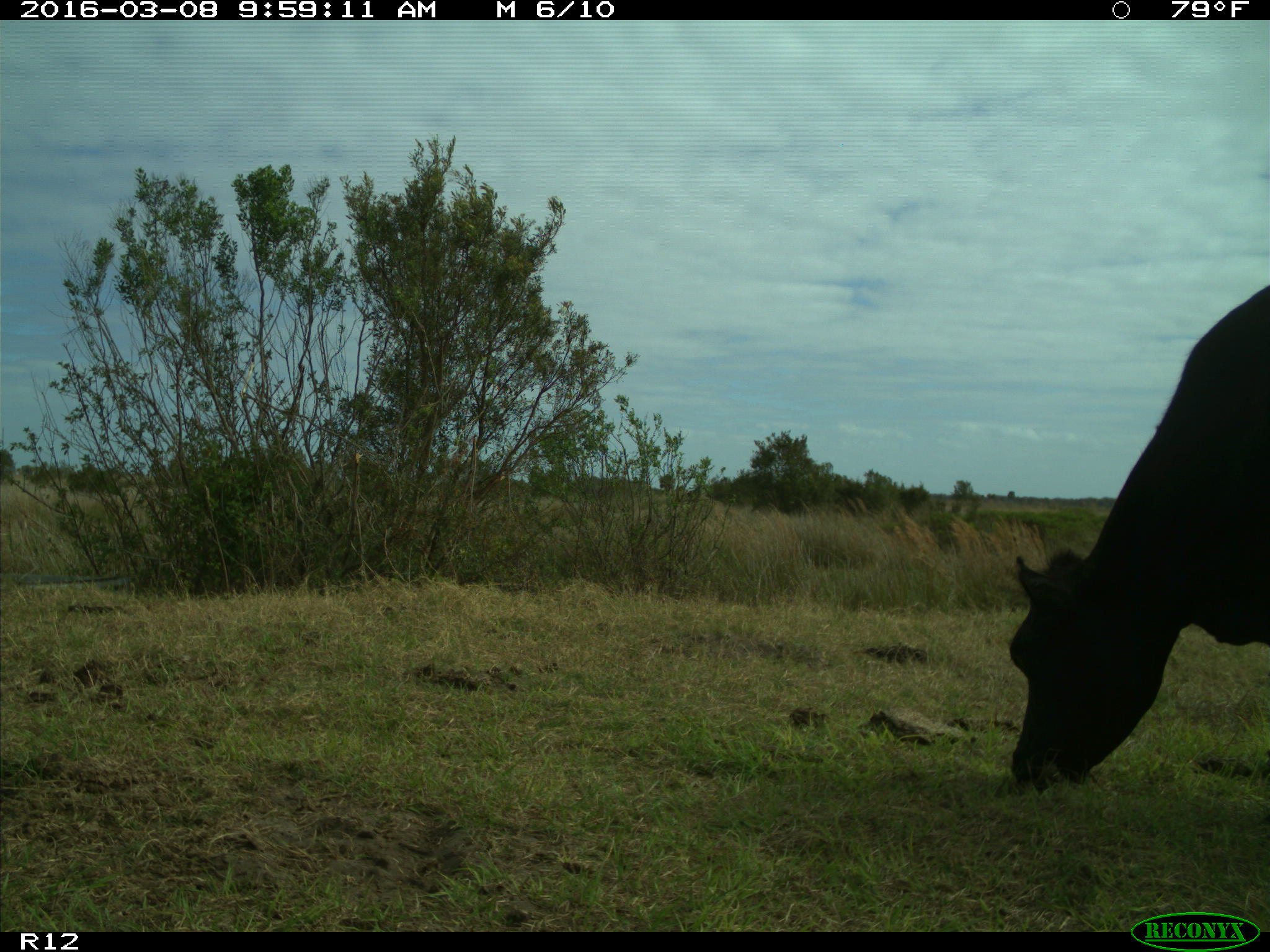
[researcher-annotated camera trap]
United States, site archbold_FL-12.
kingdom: Animalia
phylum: Chordata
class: Mammalia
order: Artiodactyla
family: Bovidae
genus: Bos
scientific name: Bos taurus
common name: domestic cow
Bos taurus (domestic cow).